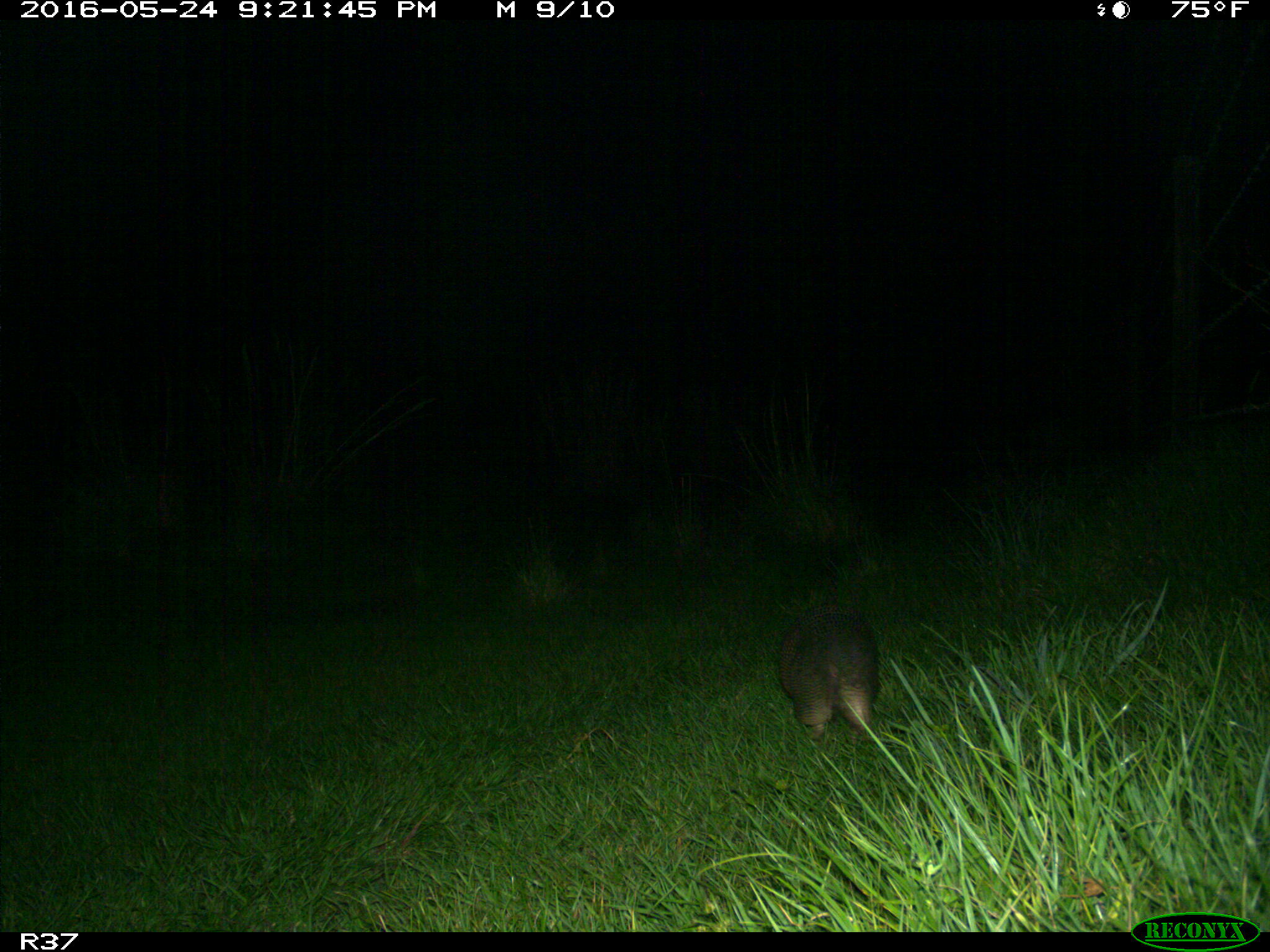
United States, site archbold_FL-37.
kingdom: Animalia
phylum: Chordata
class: Mammalia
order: Cingulata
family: Dasypodidae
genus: Dasypus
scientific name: Dasypus novemcinctus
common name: nine-banded armadillo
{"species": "Dasypus novemcinctus (nine-banded armadillo)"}